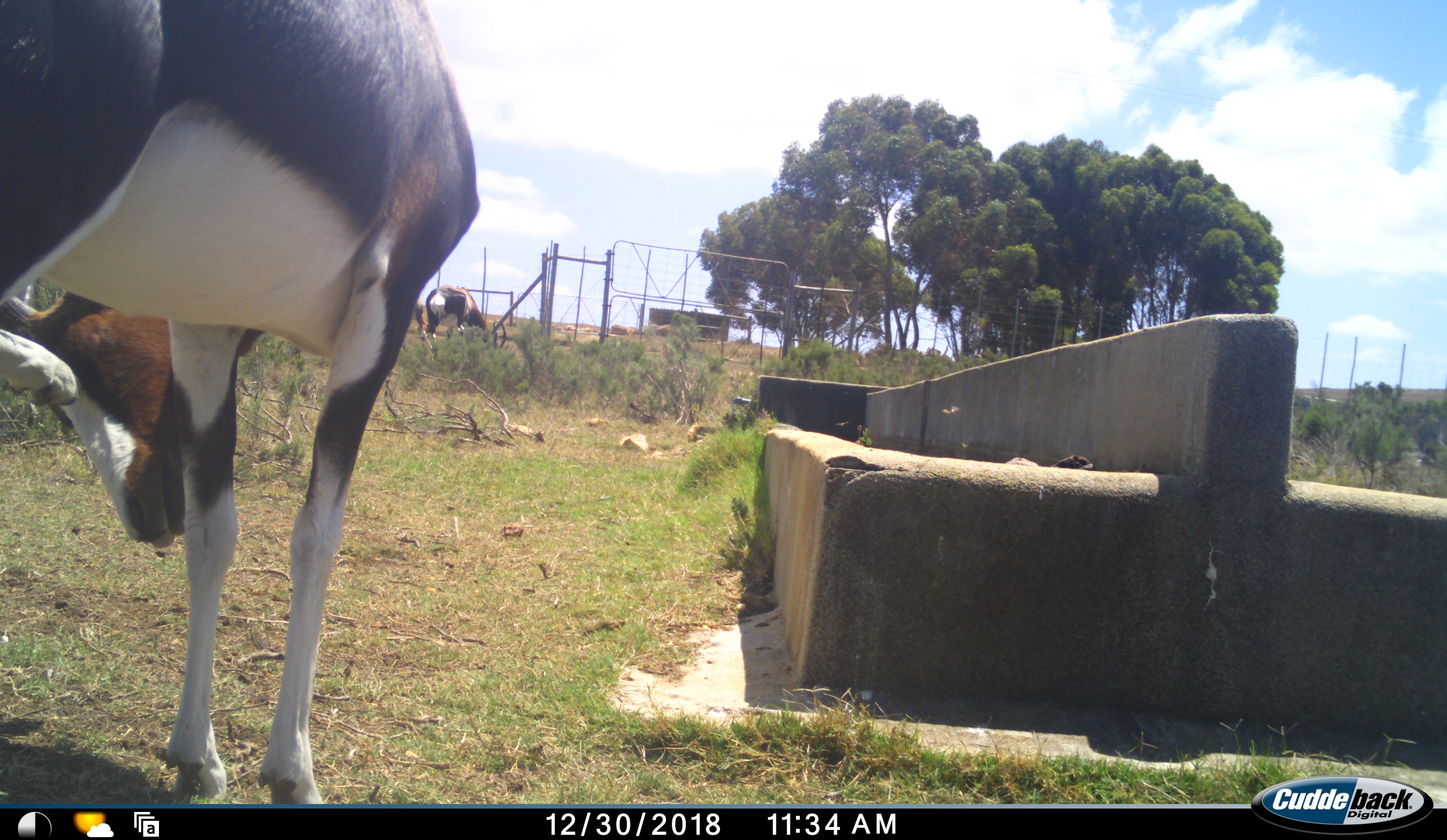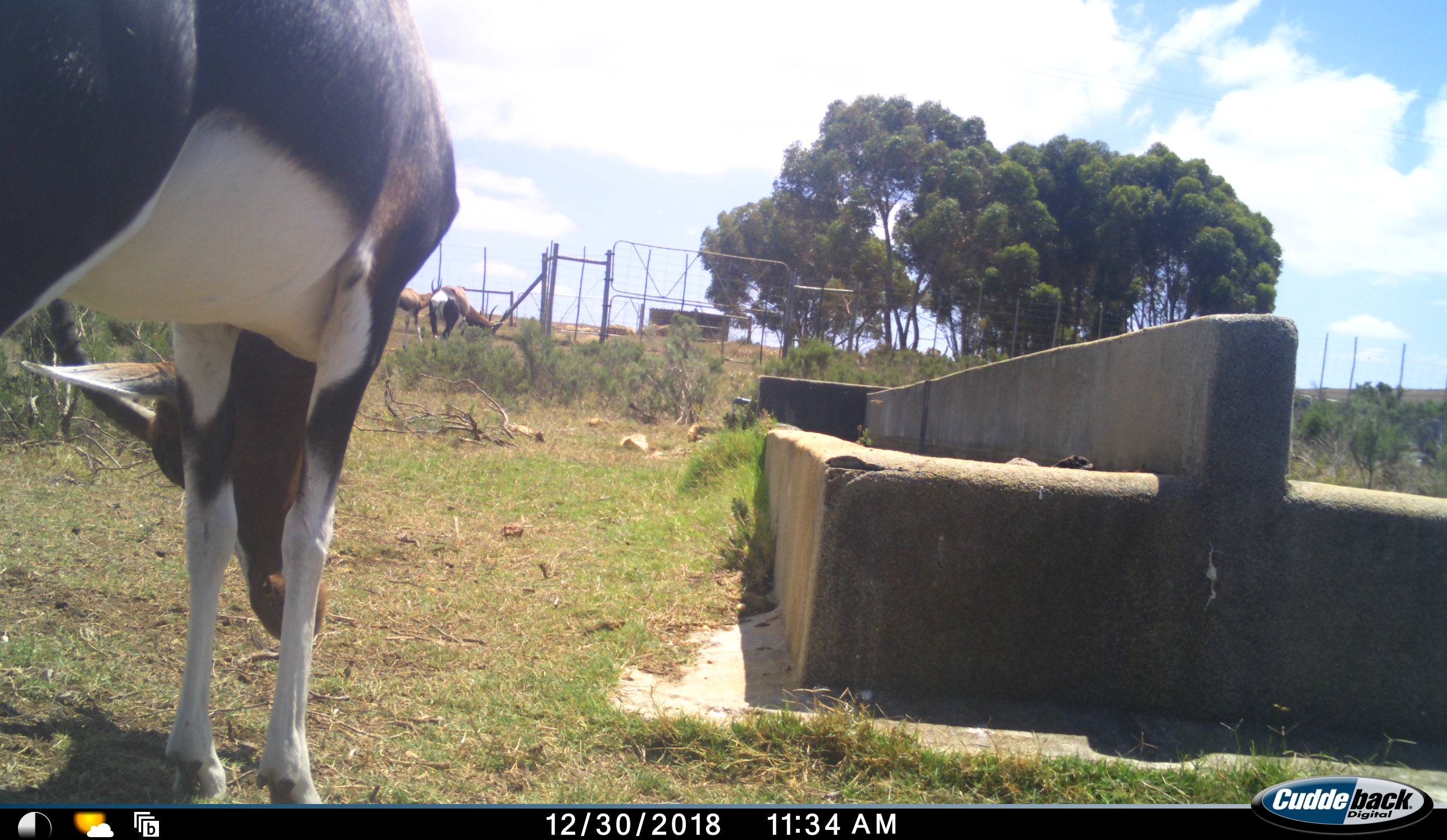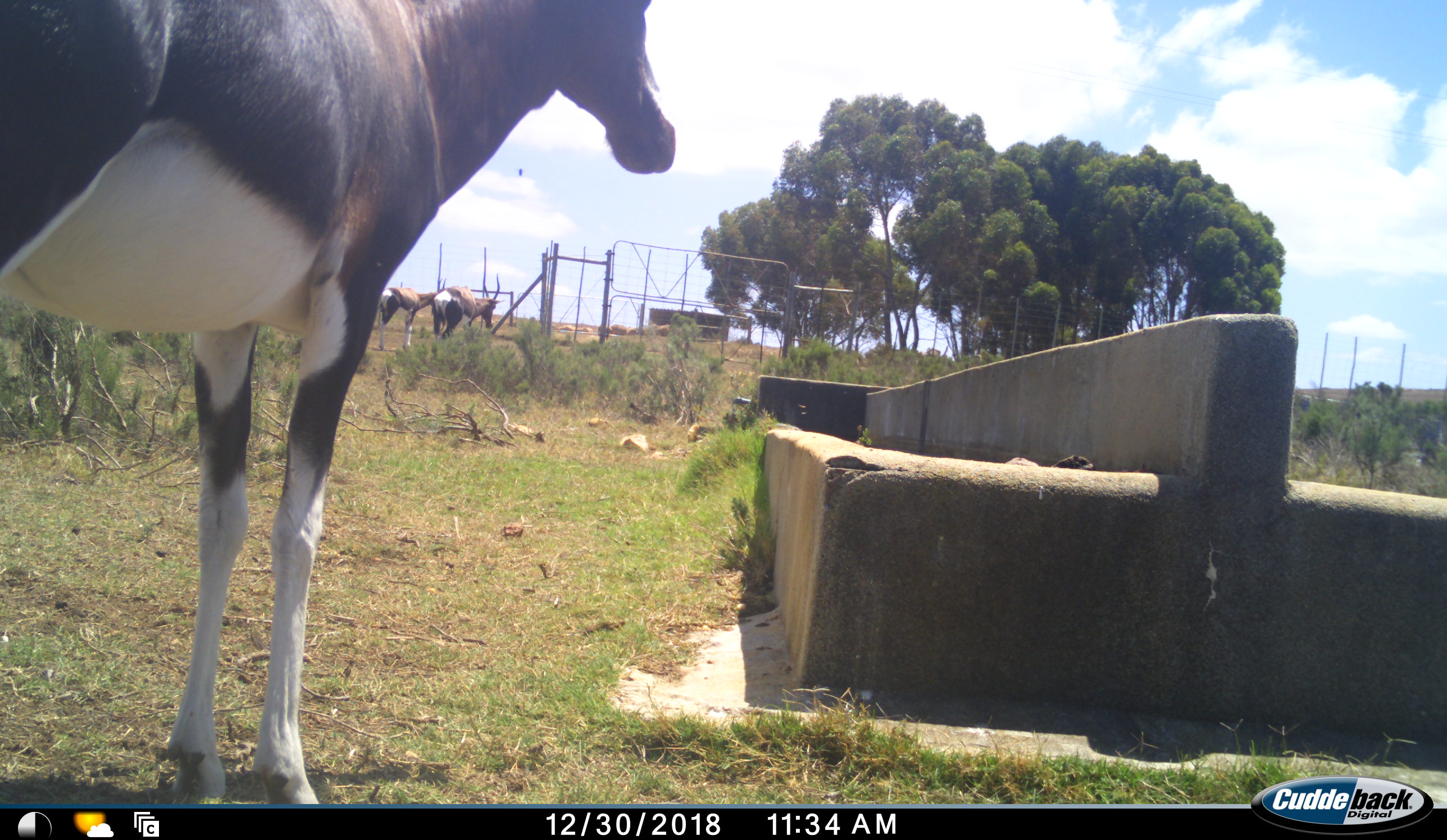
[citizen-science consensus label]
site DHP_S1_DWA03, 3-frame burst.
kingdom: Animalia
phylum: Chordata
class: Mammalia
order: Artiodactyla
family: Bovidae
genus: Damaliscus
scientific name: Damaliscus pygargus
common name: bontebok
Bontebok (Damaliscus pygargus), count 3. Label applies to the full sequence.